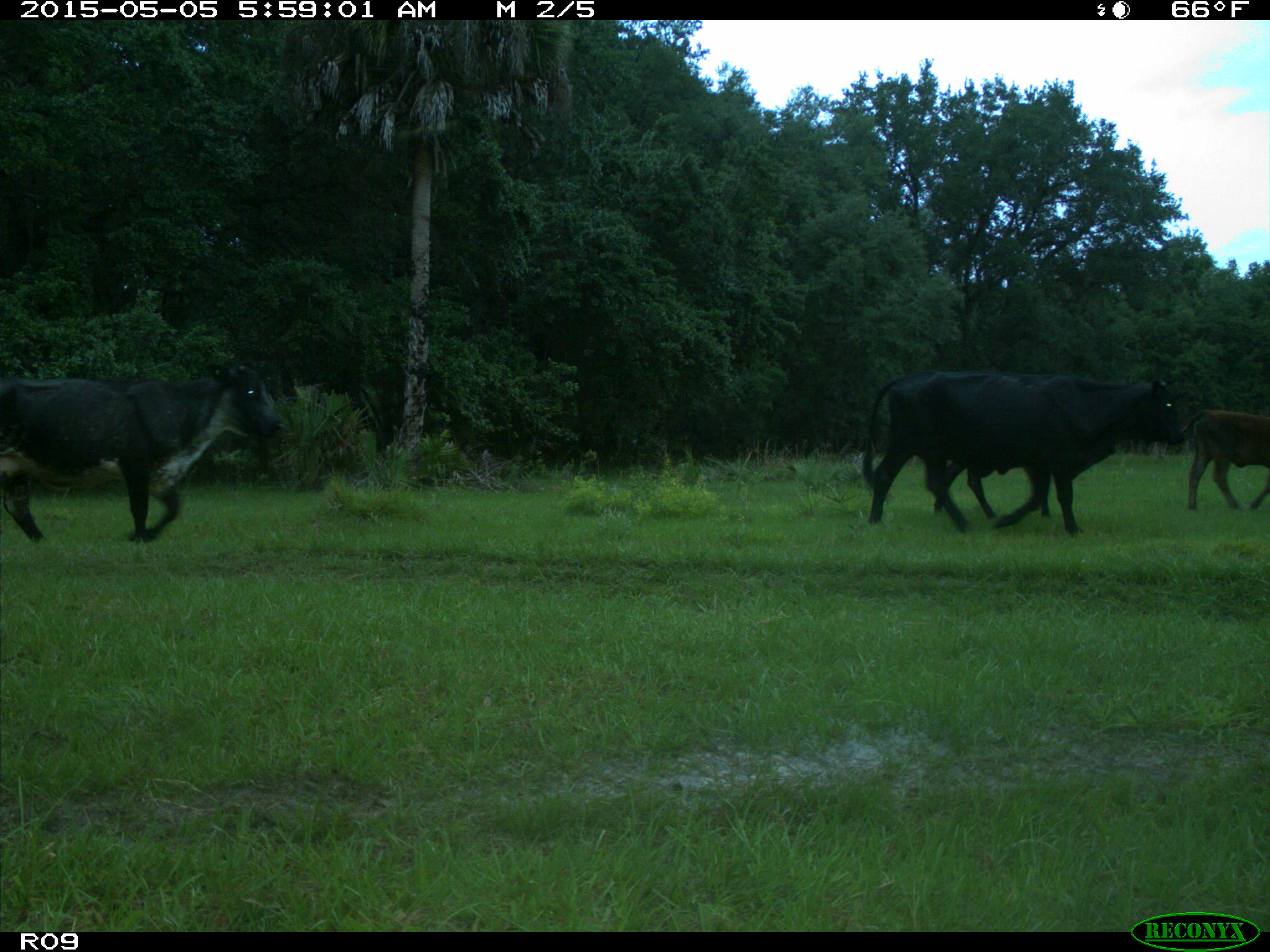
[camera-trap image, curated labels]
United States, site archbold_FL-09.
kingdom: Animalia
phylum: Chordata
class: Mammalia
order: Artiodactyla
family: Bovidae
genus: Bos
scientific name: Bos taurus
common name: domestic cow